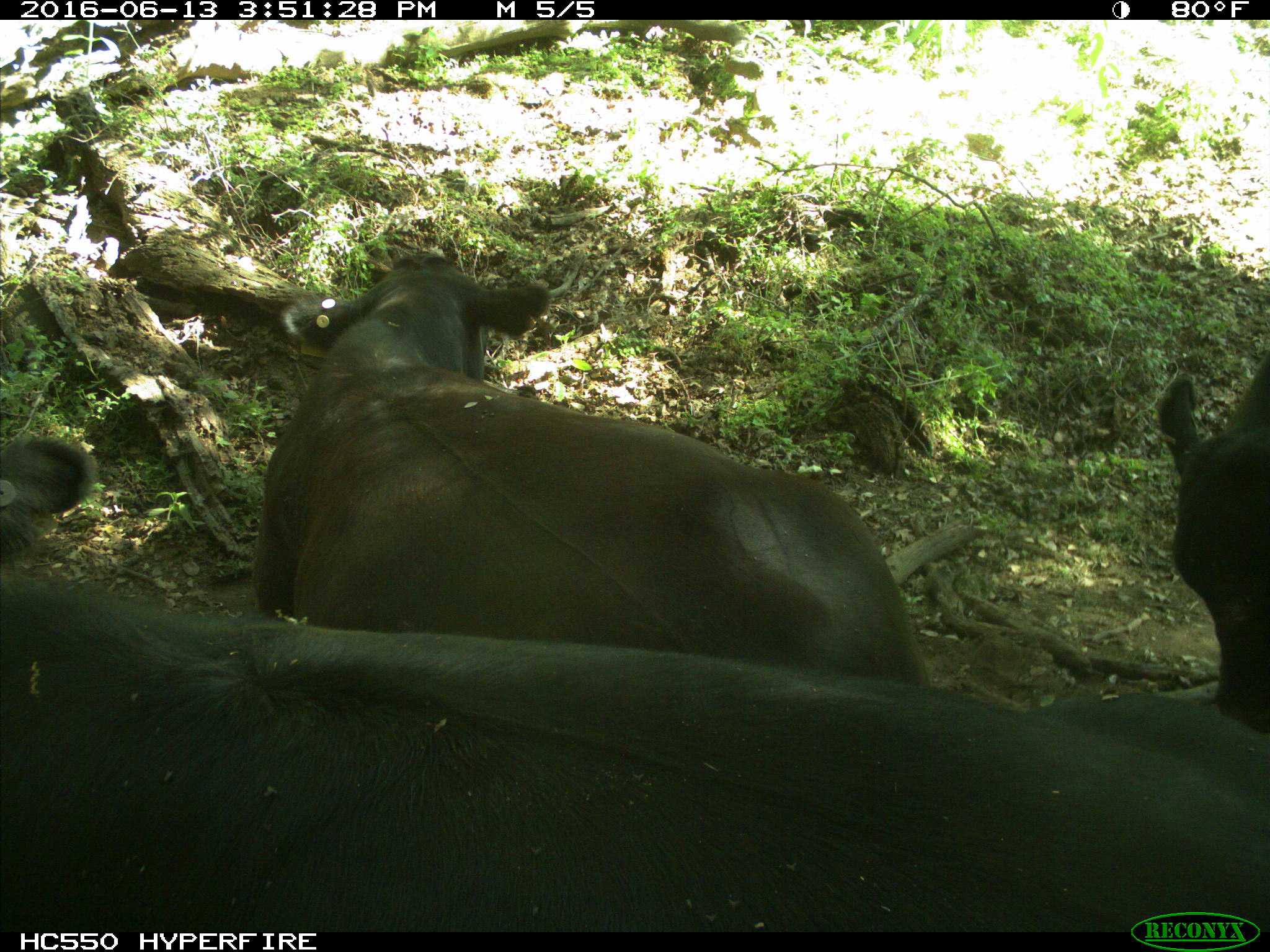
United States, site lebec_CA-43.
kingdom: Animalia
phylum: Chordata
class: Mammalia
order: Artiodactyla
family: Bovidae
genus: Bos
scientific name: Bos taurus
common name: domestic cow